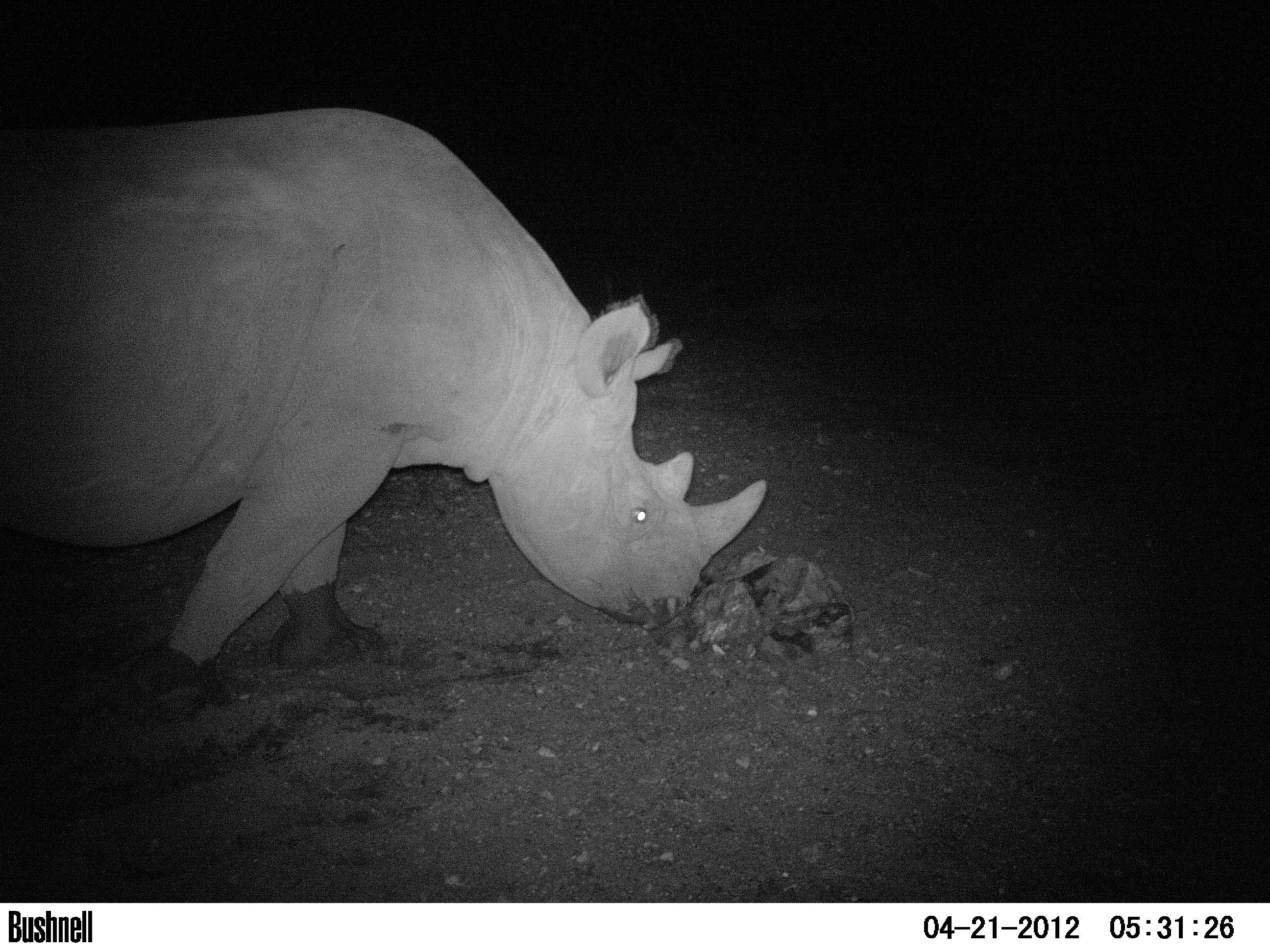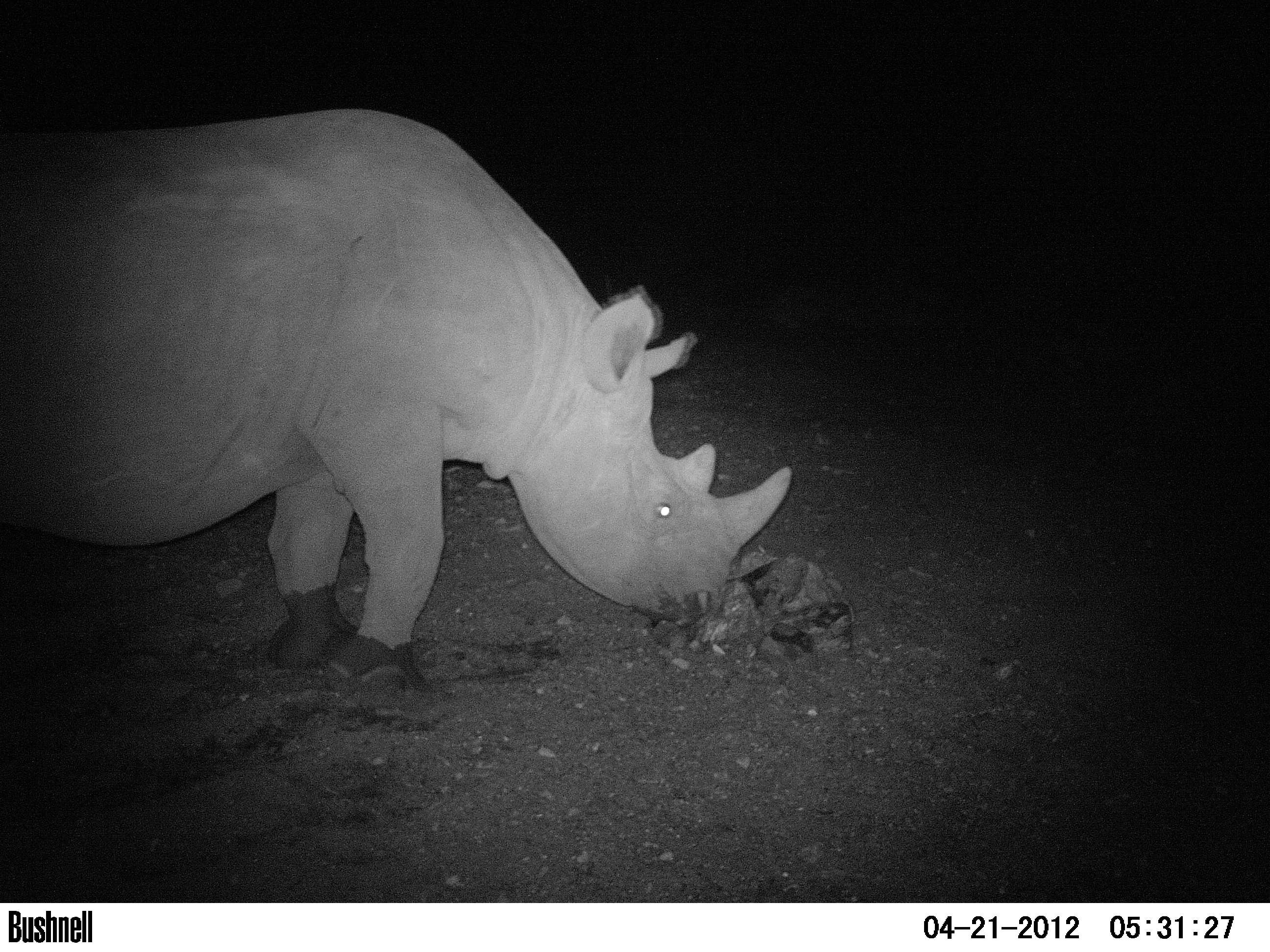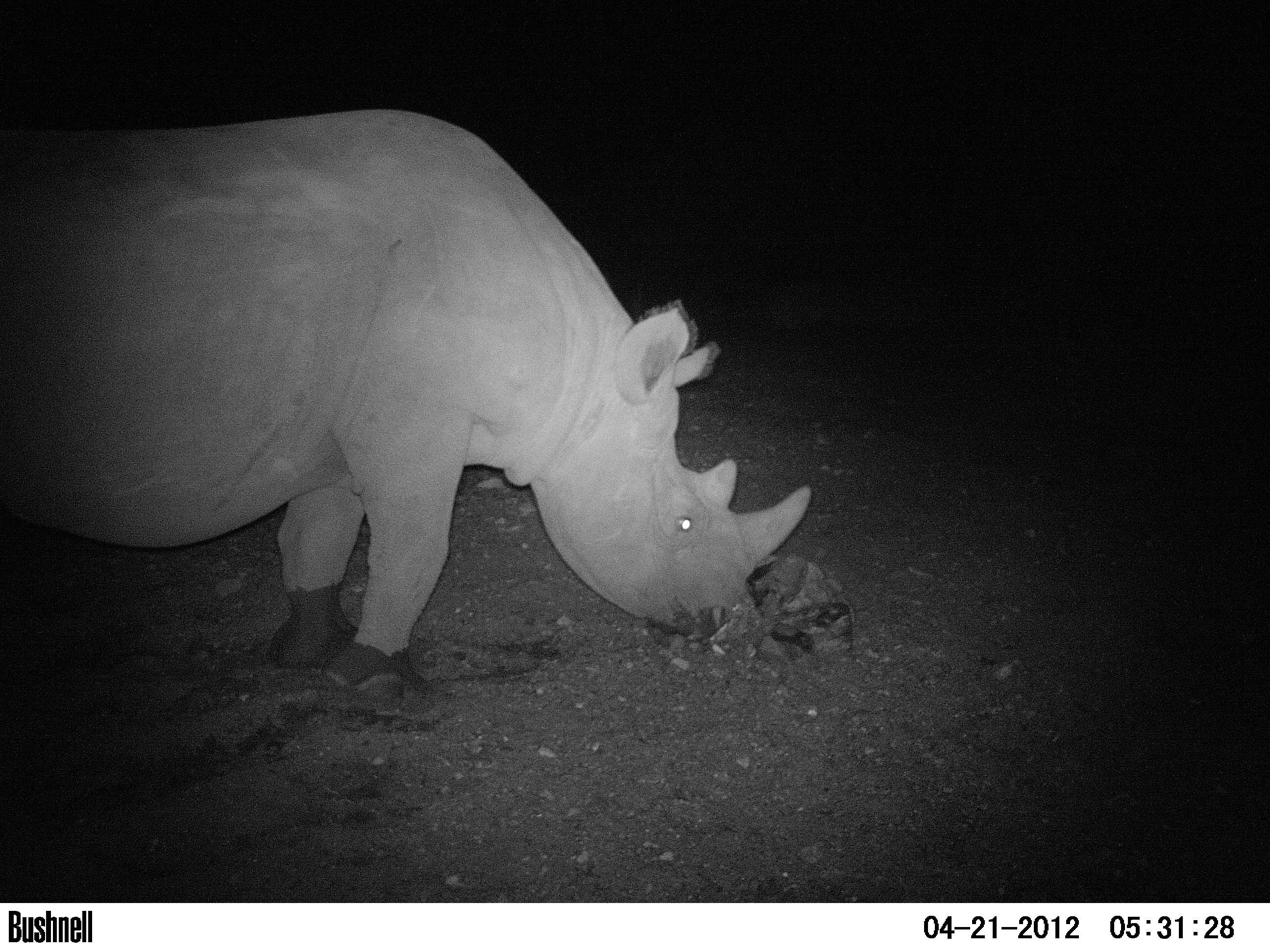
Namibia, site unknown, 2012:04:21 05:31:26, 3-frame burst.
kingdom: Animalia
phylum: Chordata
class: Mammalia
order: Perissodactyla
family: Rhinocerotidae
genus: Diceros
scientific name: Diceros bicornis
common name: black rhinoceros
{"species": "Diceros bicornis (black rhinoceros)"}